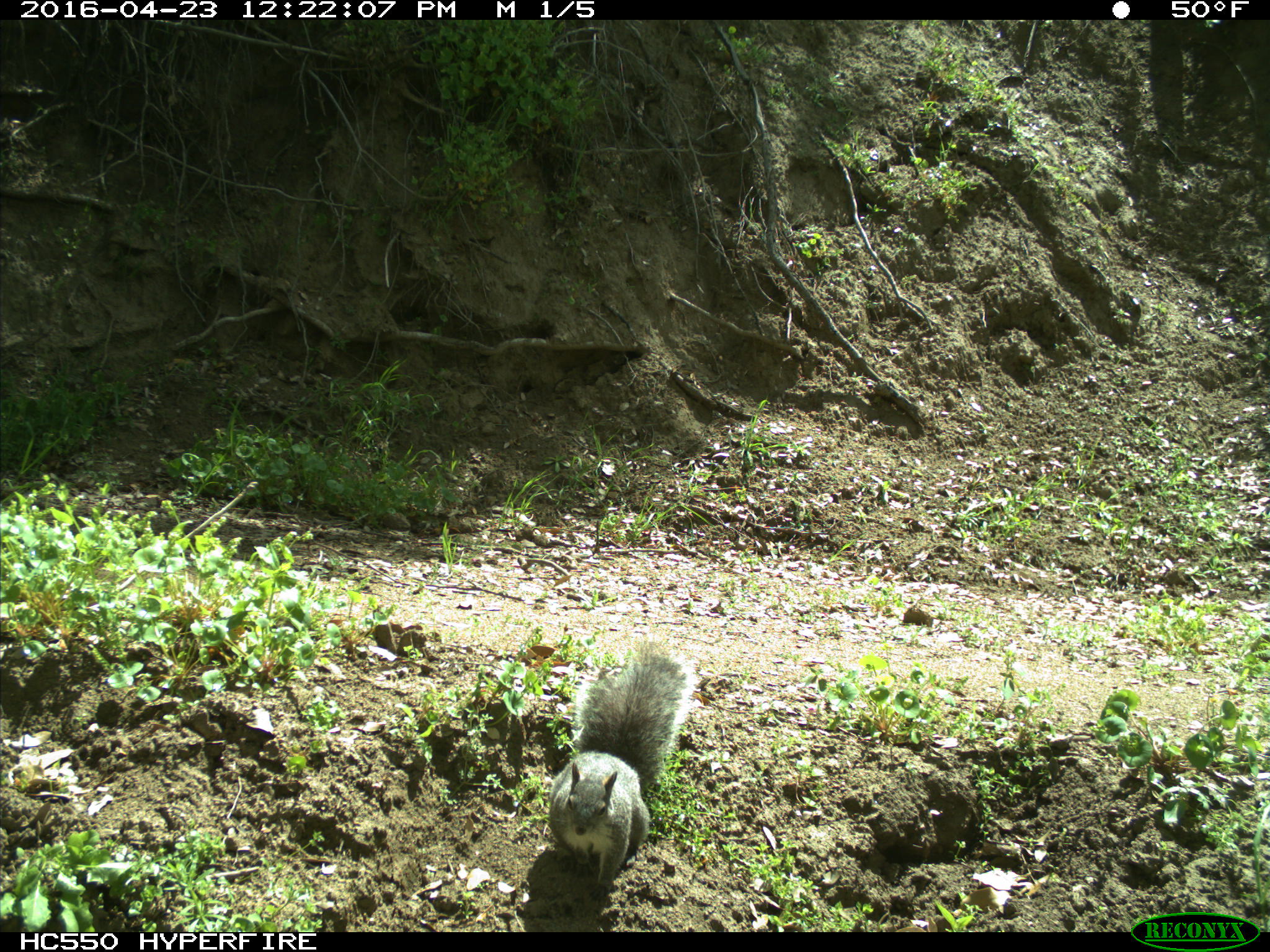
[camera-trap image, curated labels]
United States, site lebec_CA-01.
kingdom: Animalia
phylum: Chordata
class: Mammalia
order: Rodentia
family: Sciuridae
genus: Sciurus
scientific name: Sciurus carolinensis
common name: eastern gray squirrel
Sciurus carolinensis (eastern gray squirrel).